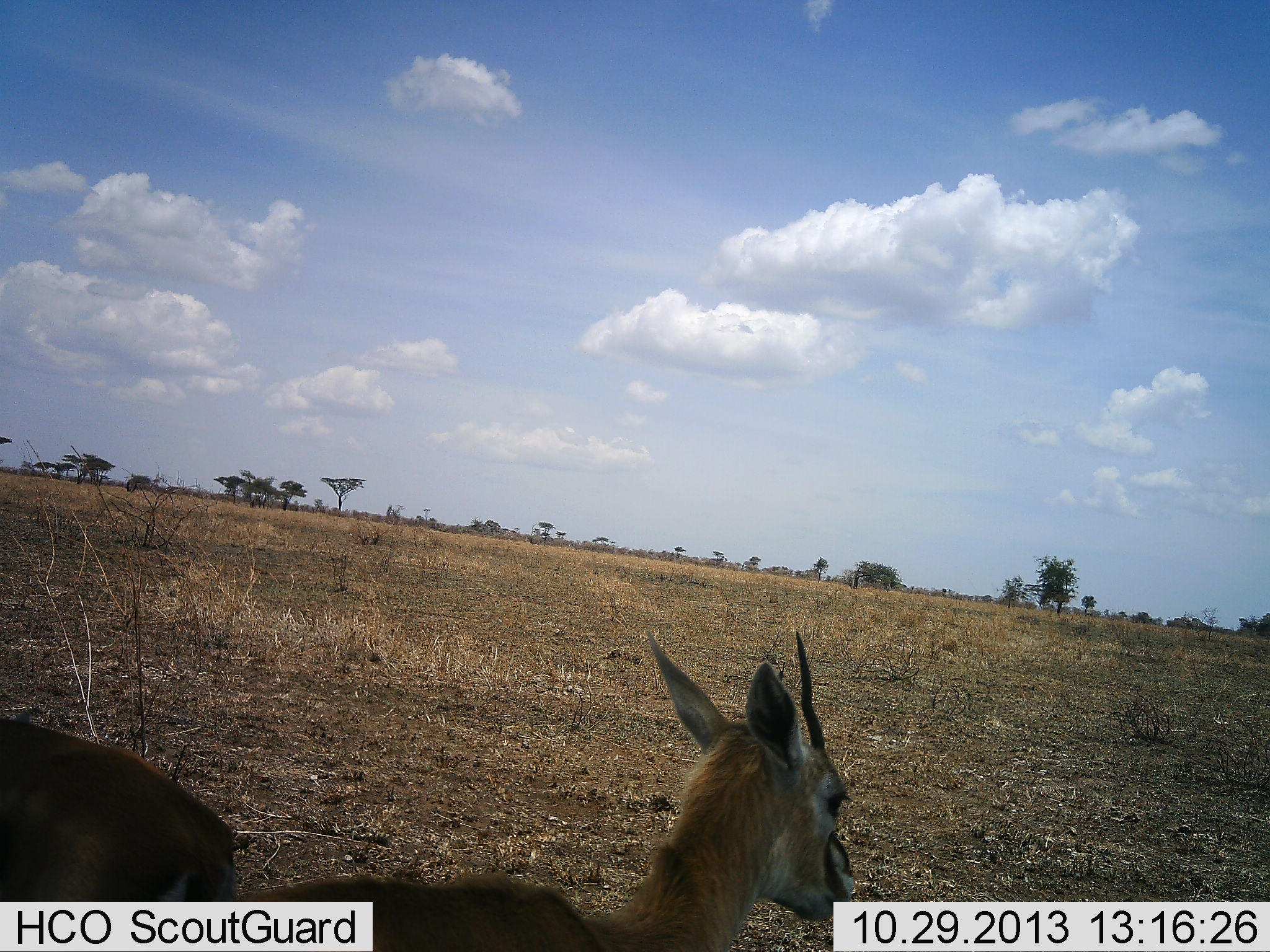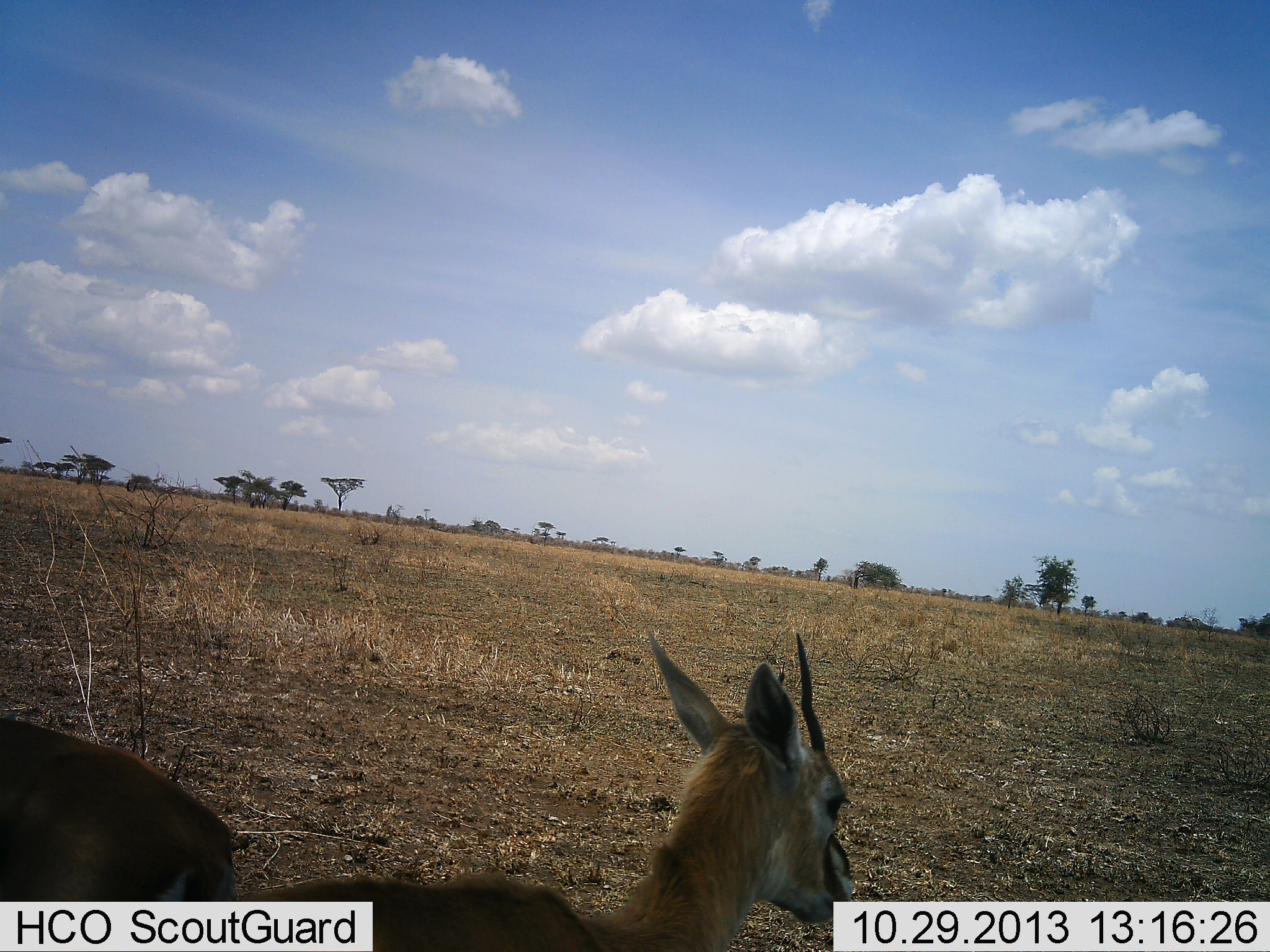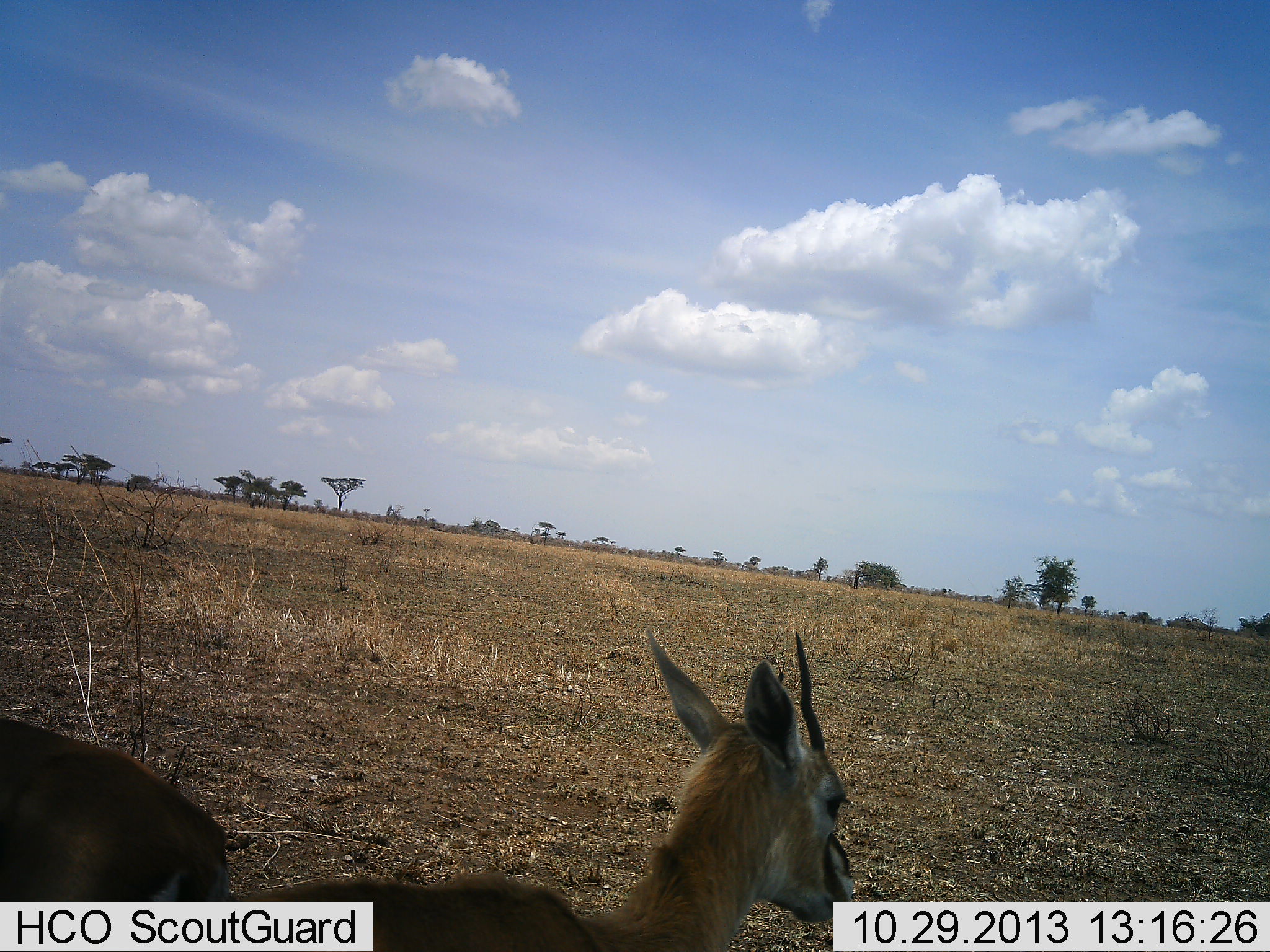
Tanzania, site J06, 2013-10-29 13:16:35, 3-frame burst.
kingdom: Animalia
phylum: Chordata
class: Mammalia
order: Artiodactyla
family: Bovidae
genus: Eudorcas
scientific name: Eudorcas thomsonii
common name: thomson's gazelle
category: gazellethomsons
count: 2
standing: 81%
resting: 19%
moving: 0%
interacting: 0%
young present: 0%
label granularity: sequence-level